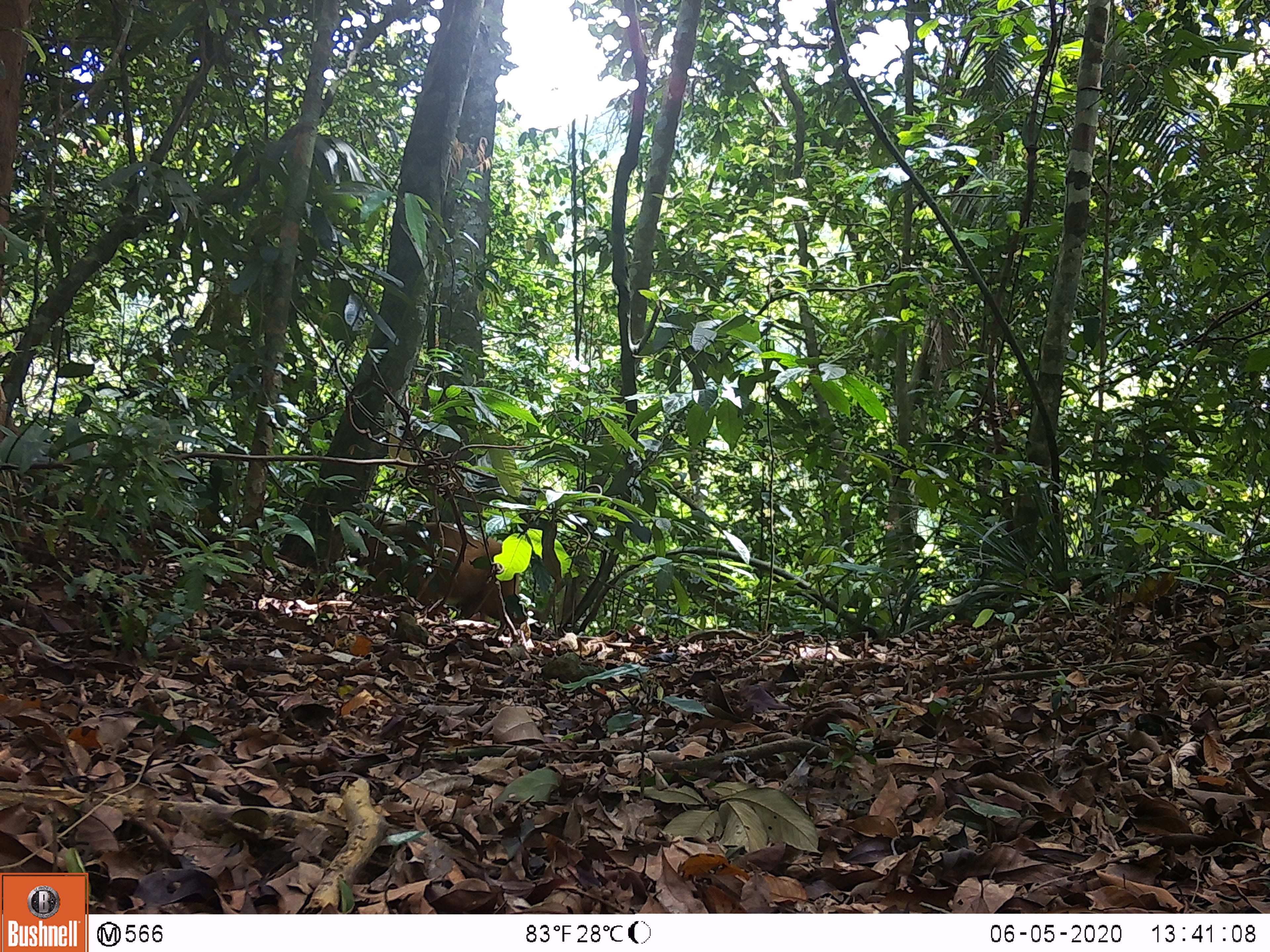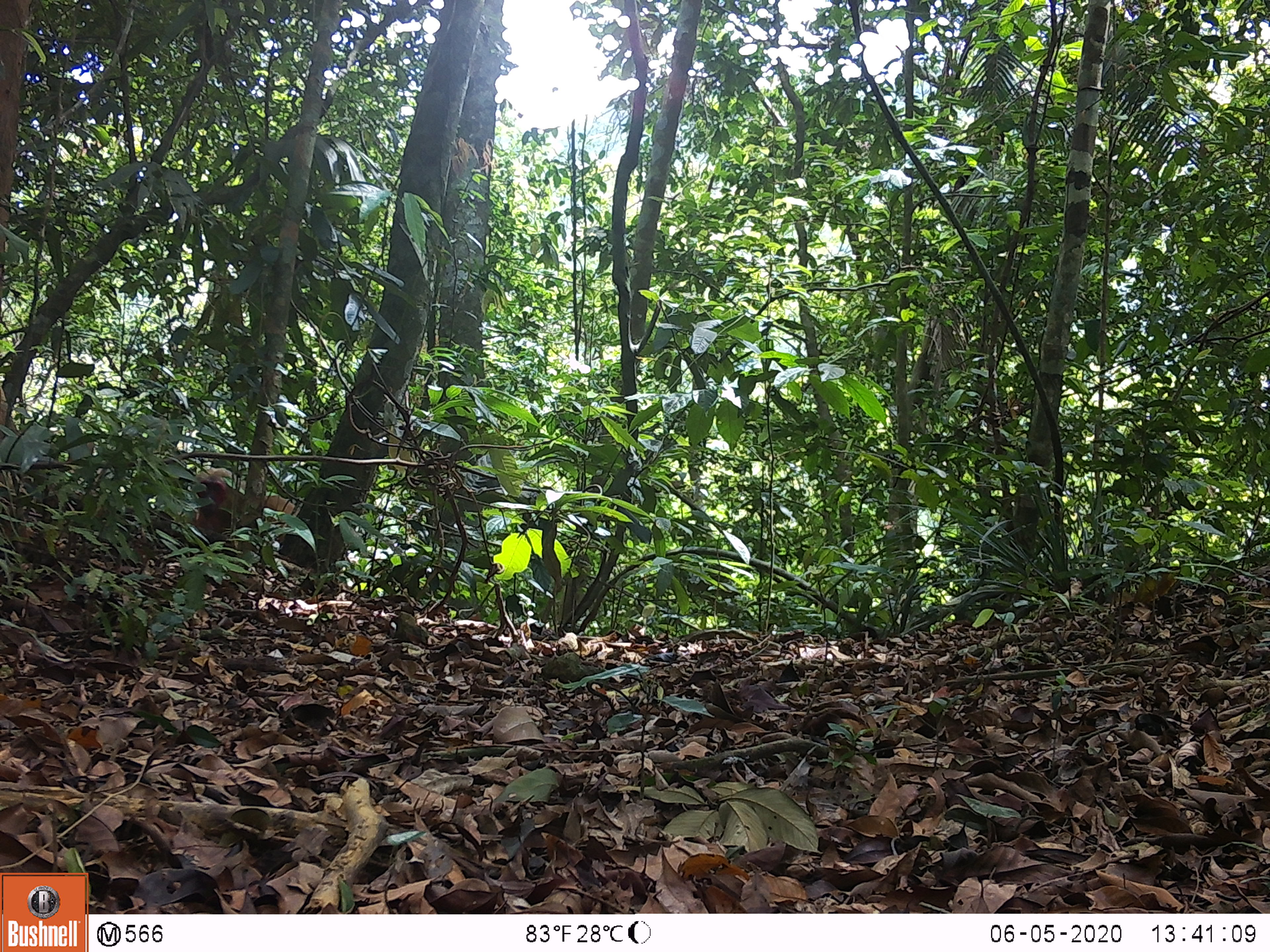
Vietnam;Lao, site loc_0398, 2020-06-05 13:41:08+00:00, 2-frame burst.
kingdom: Animalia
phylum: Chordata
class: Mammalia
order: Primates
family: Cercopithecidae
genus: Macaca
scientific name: Macaca arctoides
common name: stump-tailed macaque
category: stump tailed macaque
Stump tailed macaque (stump-tailed macaque) (Macaca arctoides). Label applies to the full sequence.